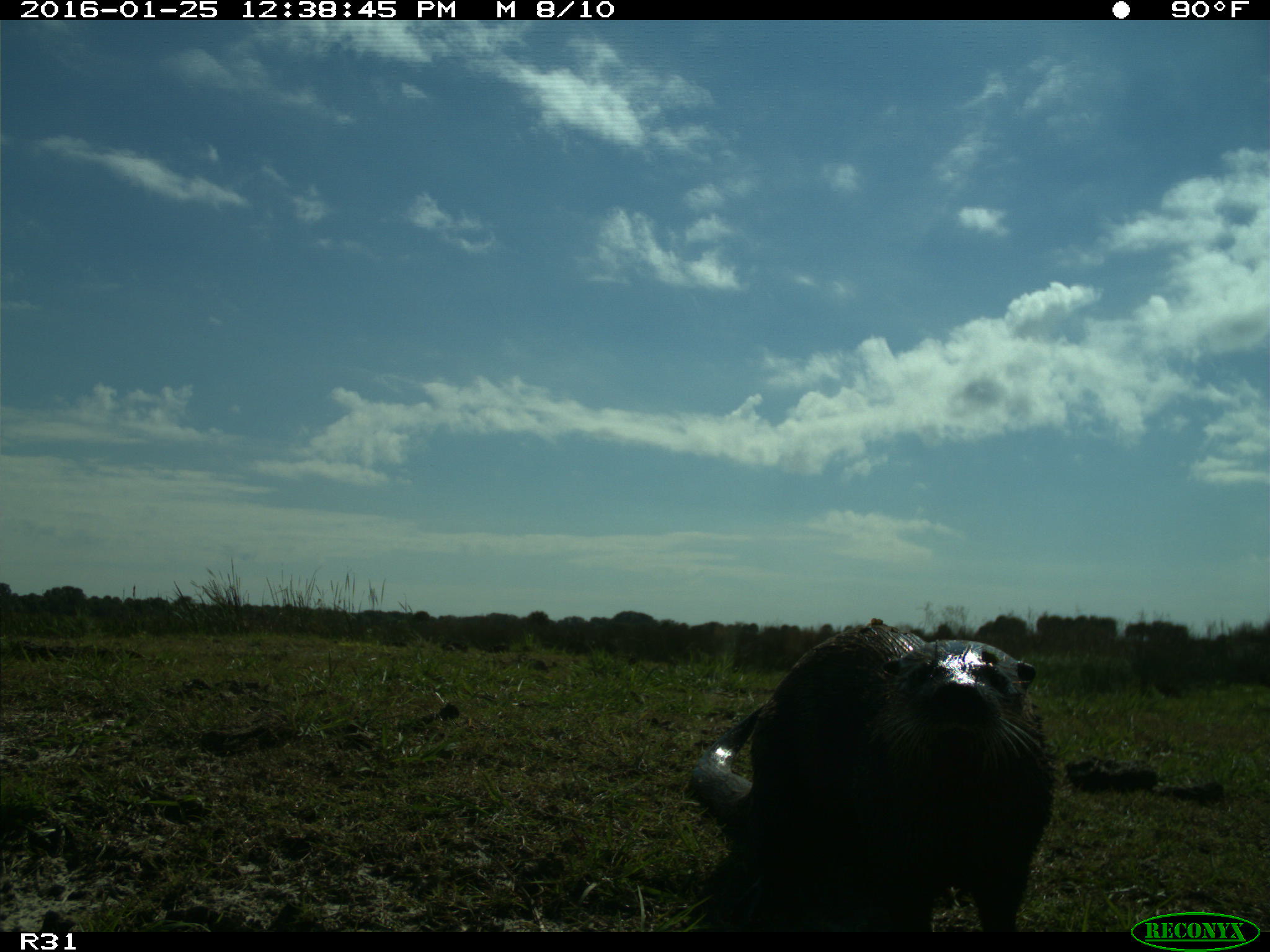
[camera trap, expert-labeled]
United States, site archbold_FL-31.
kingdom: Animalia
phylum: Chordata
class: Mammalia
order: Carnivora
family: Mustelidae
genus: Lontra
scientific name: Lontra canadensis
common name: north american river otter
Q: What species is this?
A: Lontra canadensis (north american river otter).